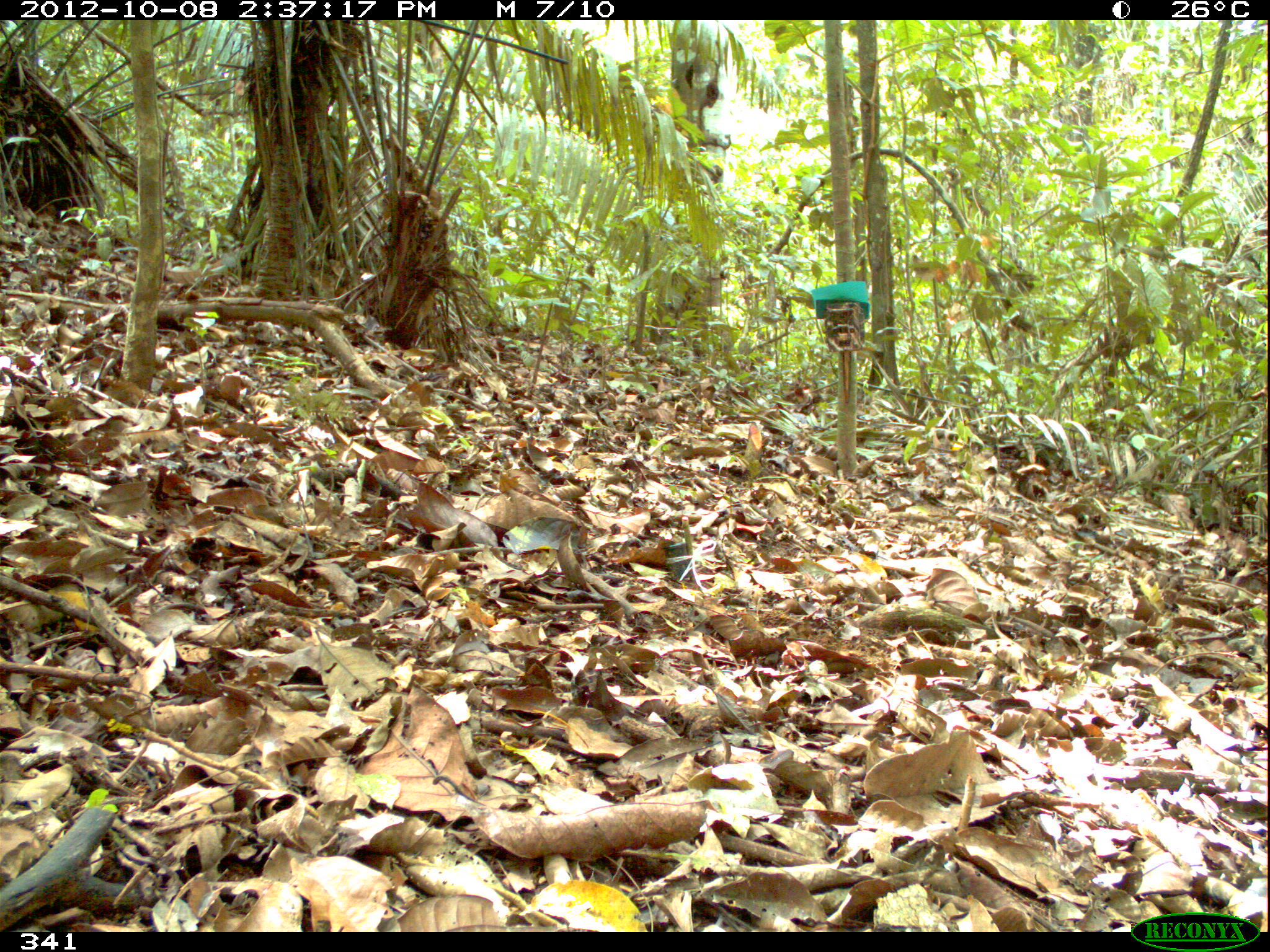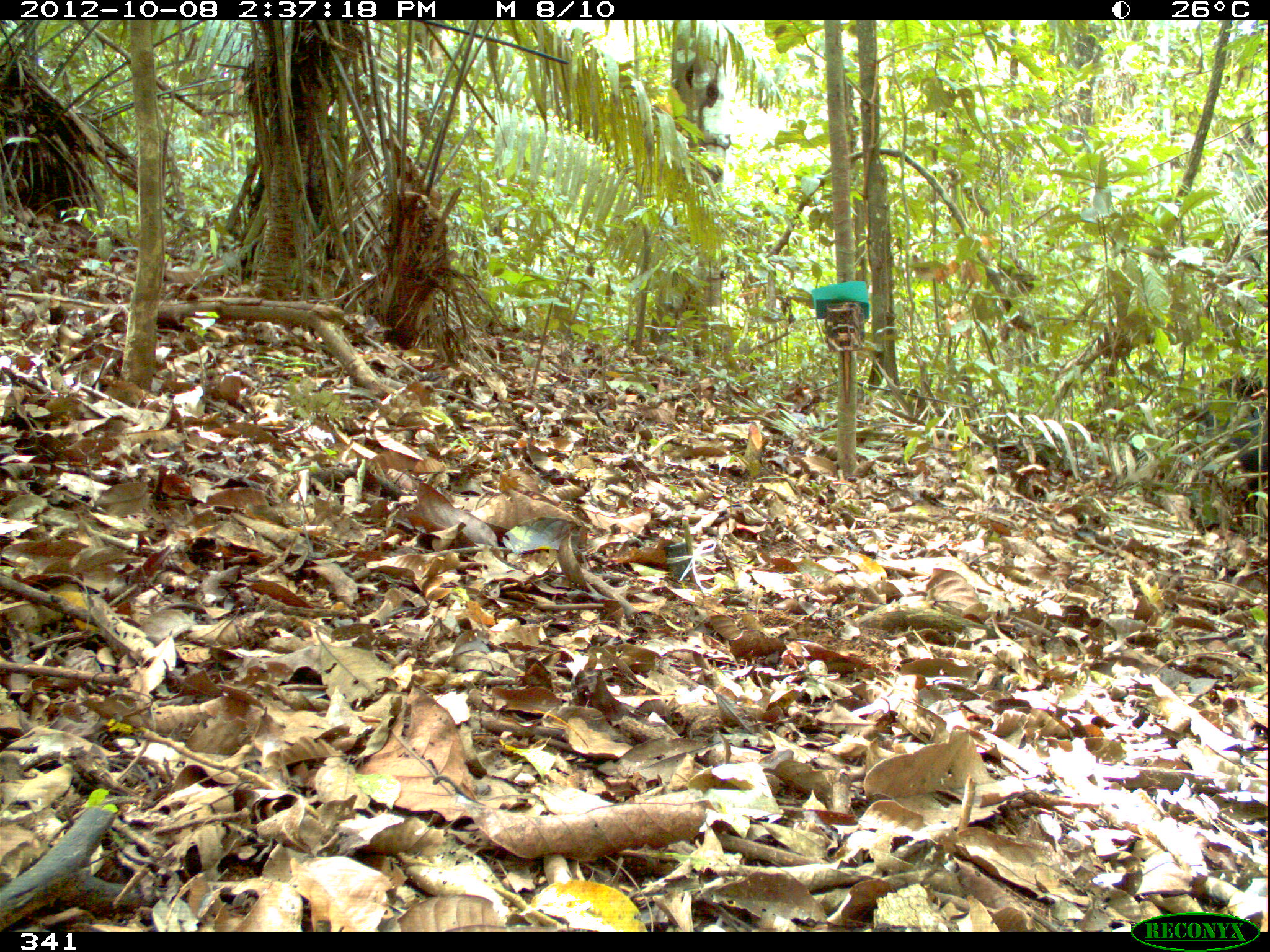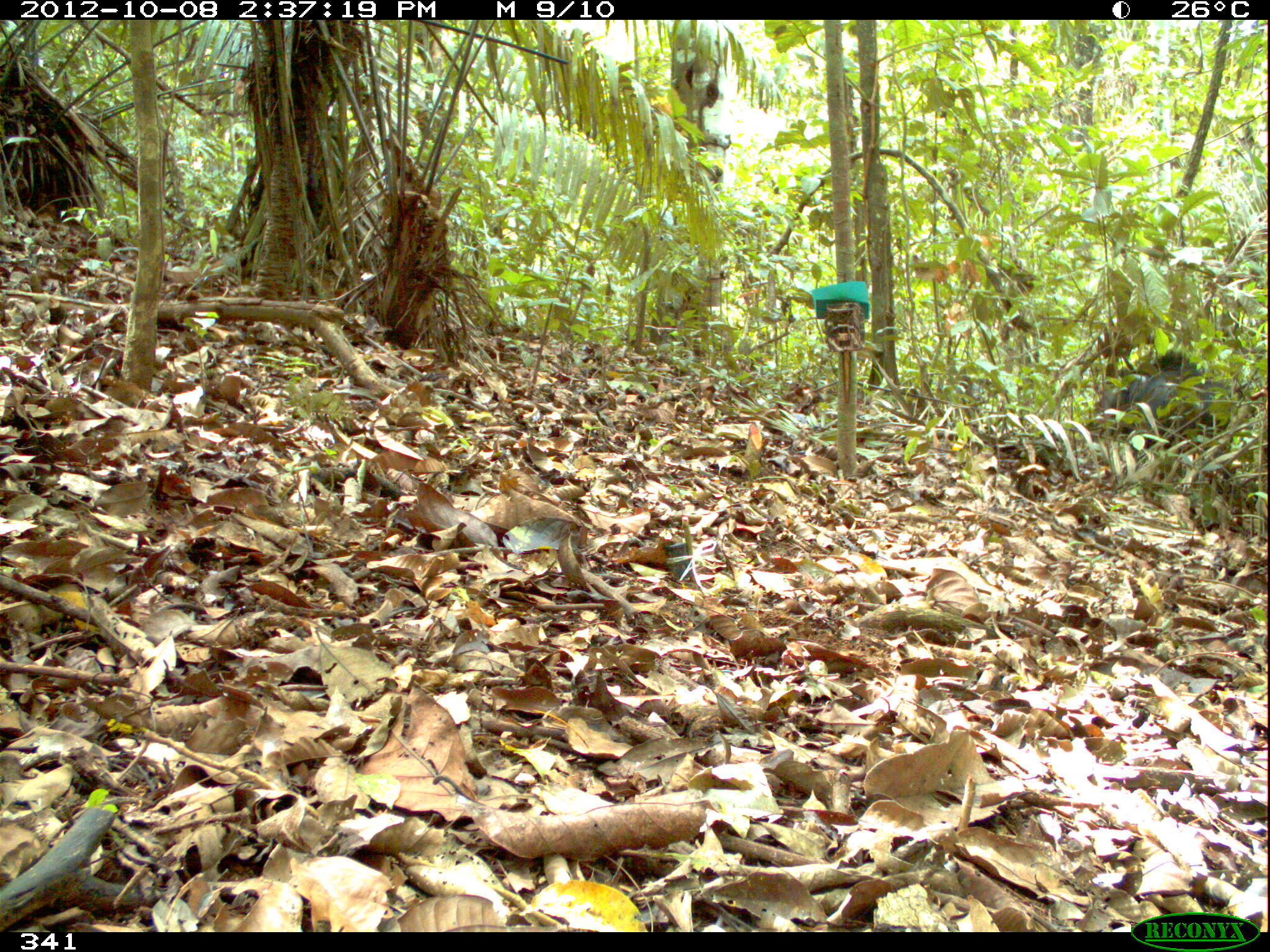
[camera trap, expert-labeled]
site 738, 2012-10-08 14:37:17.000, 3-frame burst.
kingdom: Animalia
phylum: Chordata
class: Mammalia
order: Artiodactyla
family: Tayassuidae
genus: Tayassu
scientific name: Tayassu pecari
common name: white-lipped peccary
Tayassu pecari (white-lipped peccary).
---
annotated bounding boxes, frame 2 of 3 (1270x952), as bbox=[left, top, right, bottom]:
tayassu pecari: bbox=[1188, 371, 1269, 523]